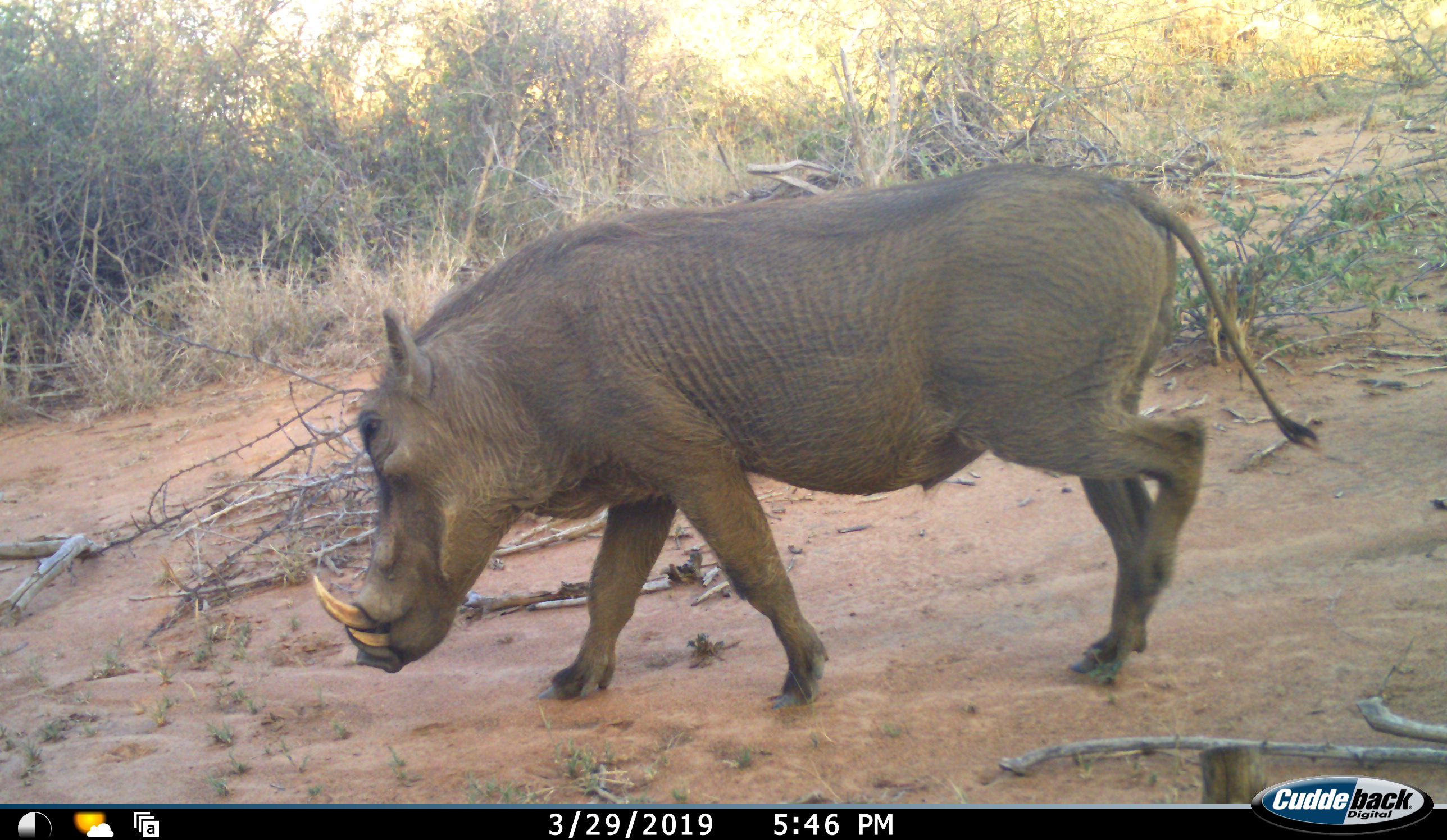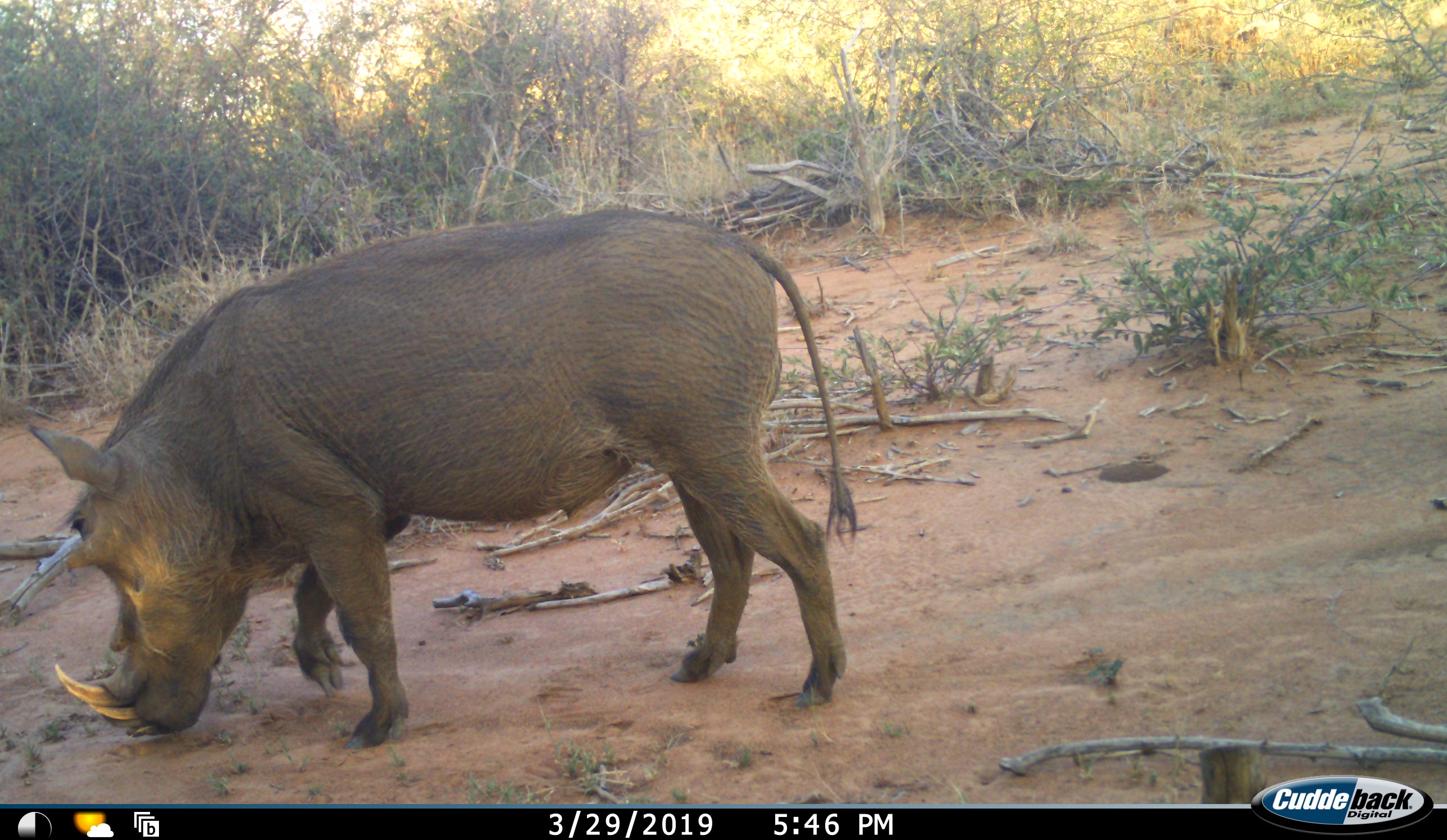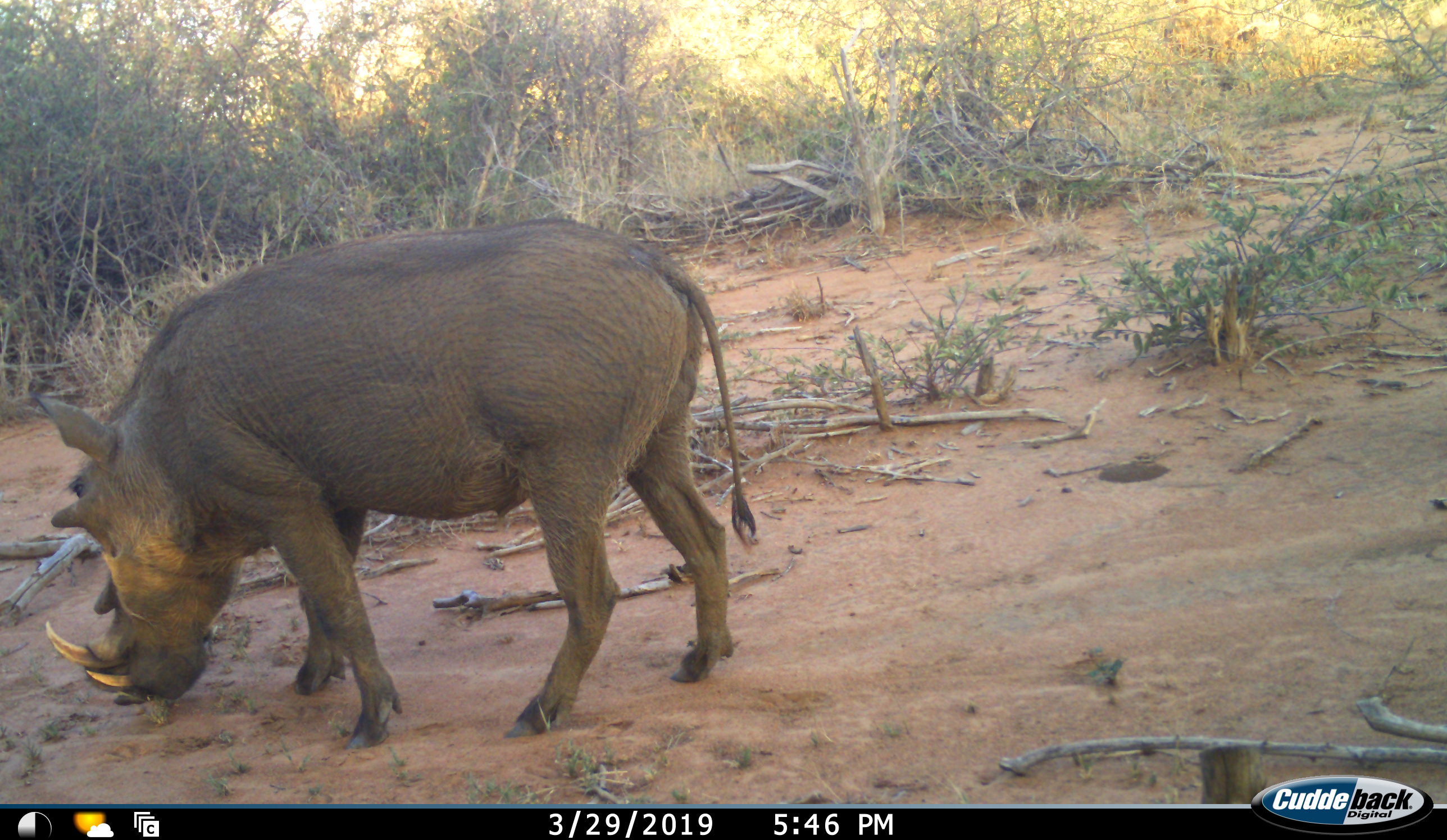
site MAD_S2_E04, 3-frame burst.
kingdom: Animalia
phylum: Chordata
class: Mammalia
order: Artiodactyla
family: Suidae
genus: Phacochoerus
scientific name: Phacochoerus africanus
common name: warthog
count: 1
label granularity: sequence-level